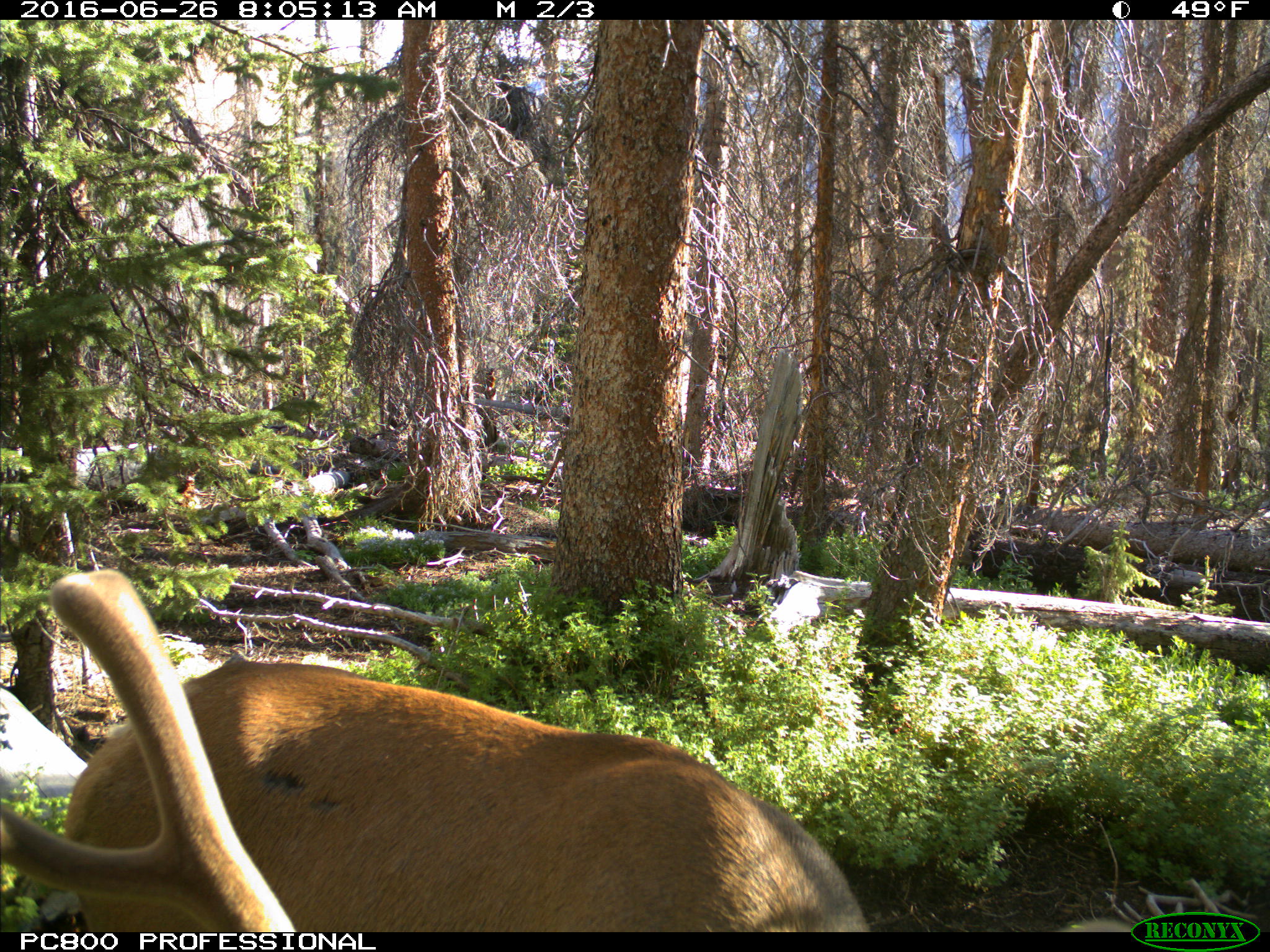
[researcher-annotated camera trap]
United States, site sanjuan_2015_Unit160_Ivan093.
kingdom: Animalia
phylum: Chordata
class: Mammalia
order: Artiodactyla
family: Cervidae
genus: Cervus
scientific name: Cervus elaphus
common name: red deer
Cervus elaphus (red deer).